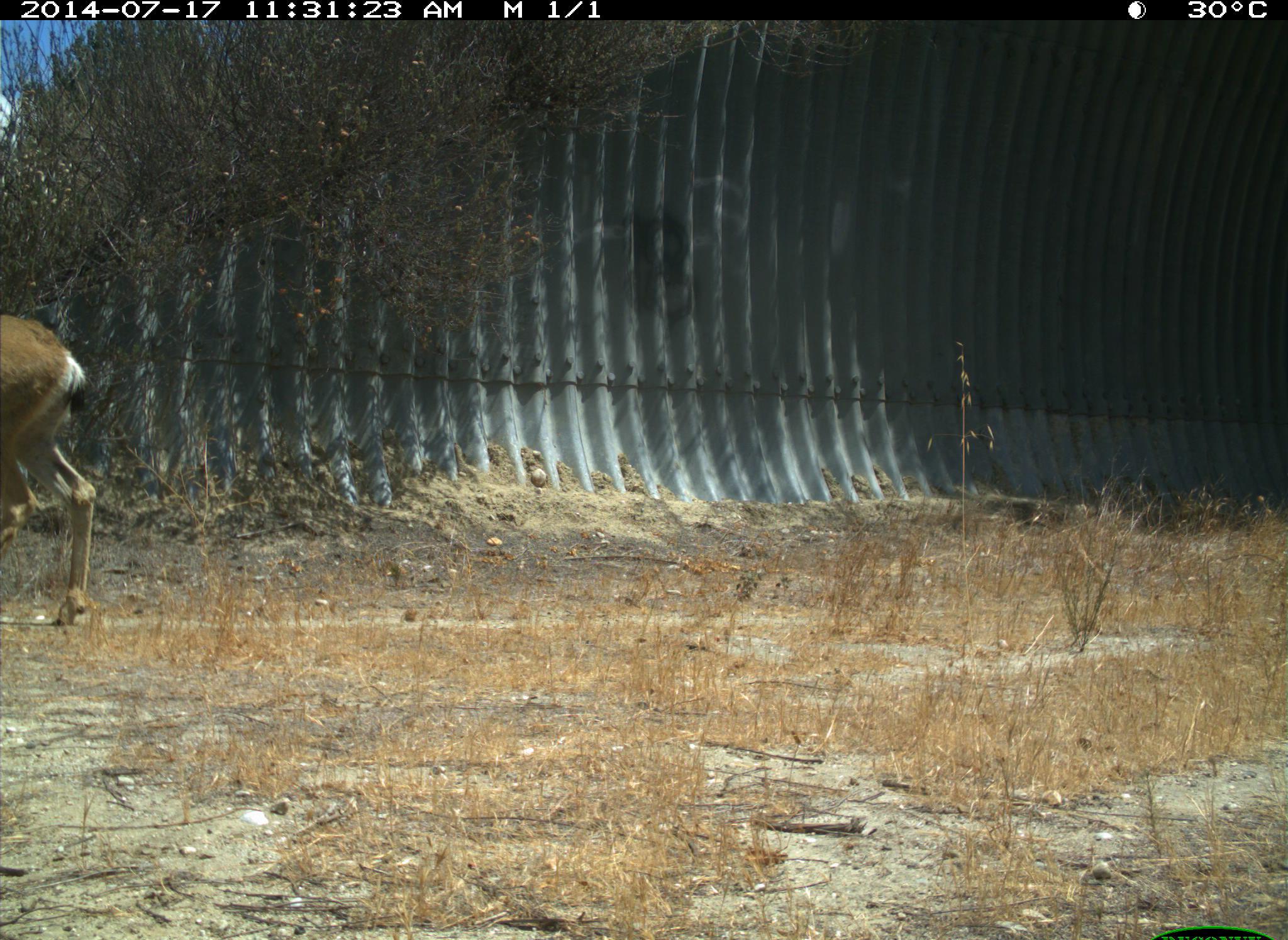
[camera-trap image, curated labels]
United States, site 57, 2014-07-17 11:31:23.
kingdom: Animalia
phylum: Chordata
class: Mammalia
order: Artiodactyla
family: Cervidae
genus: Odocoileus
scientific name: Odocoileus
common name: deer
Deer (Odocoileus).